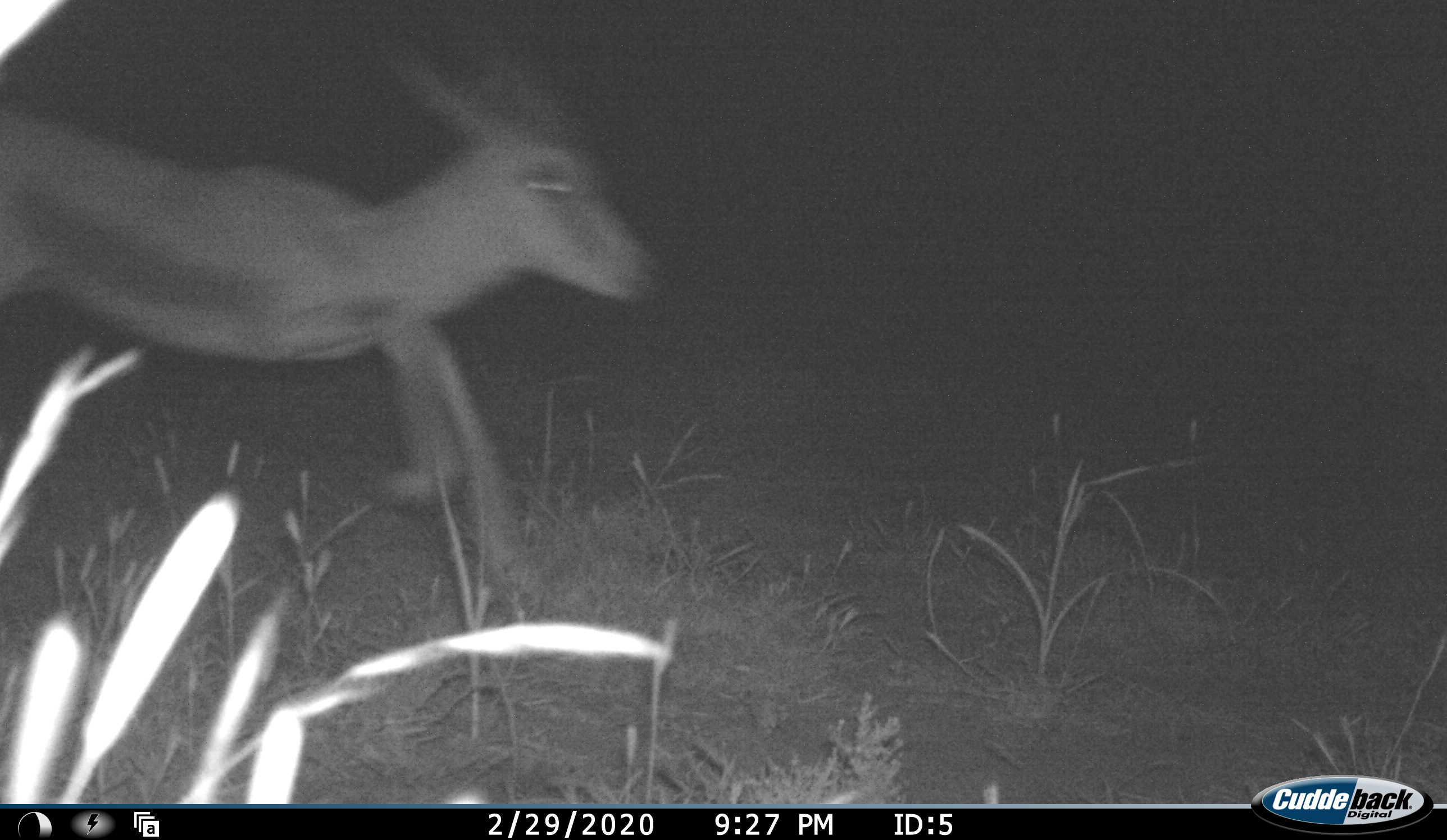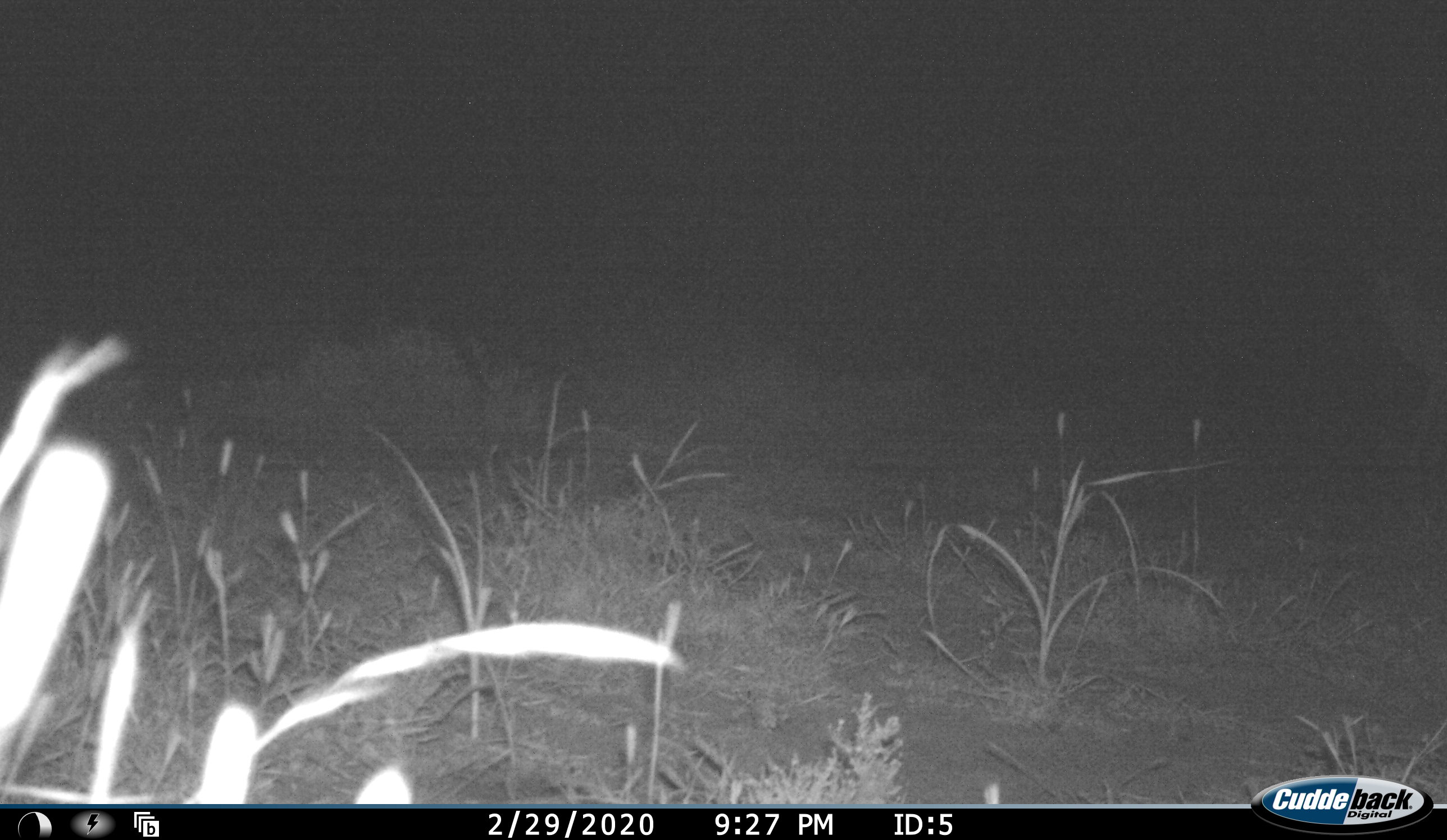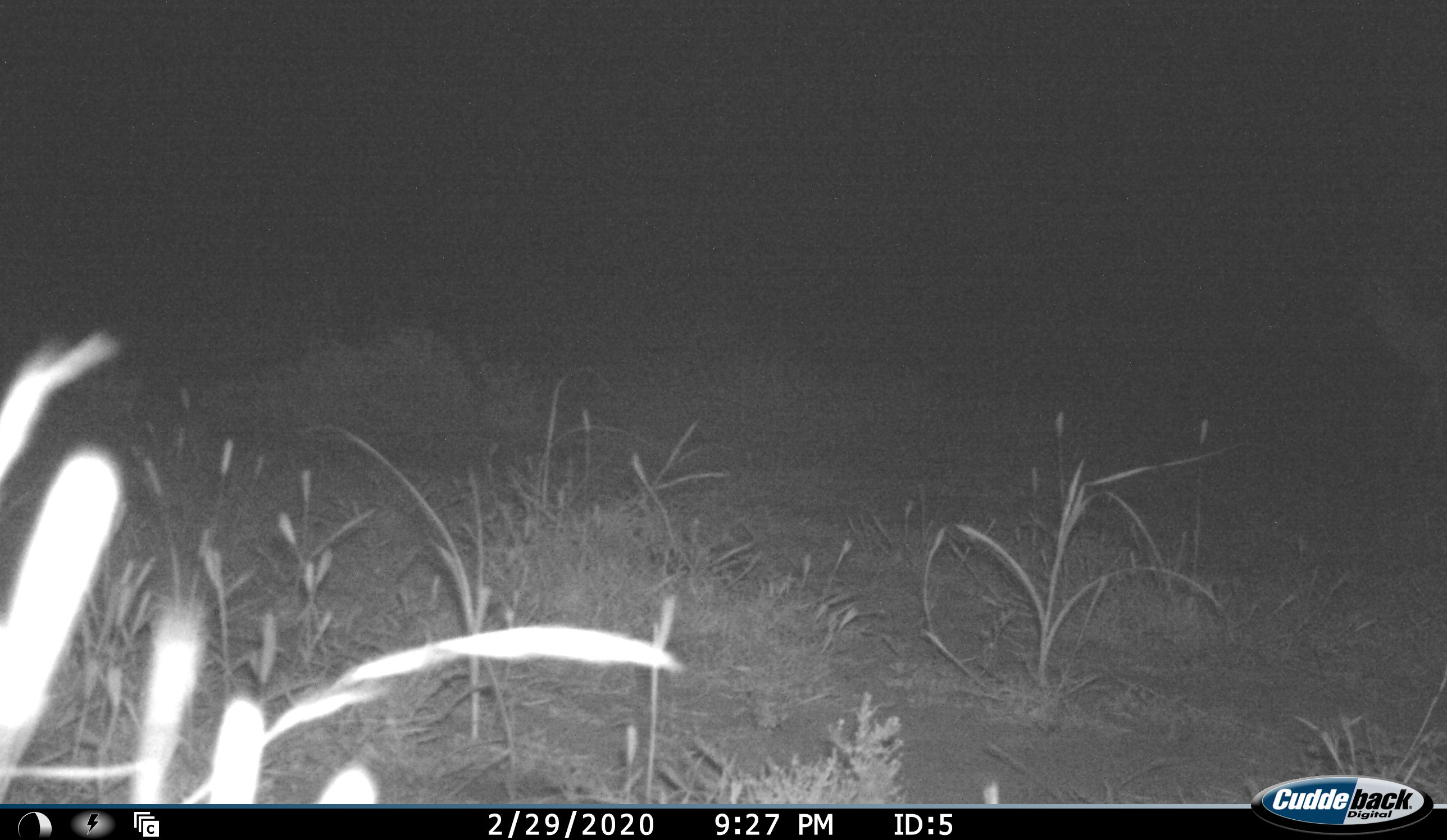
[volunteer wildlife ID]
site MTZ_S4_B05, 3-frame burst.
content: unidentified animal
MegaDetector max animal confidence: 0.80